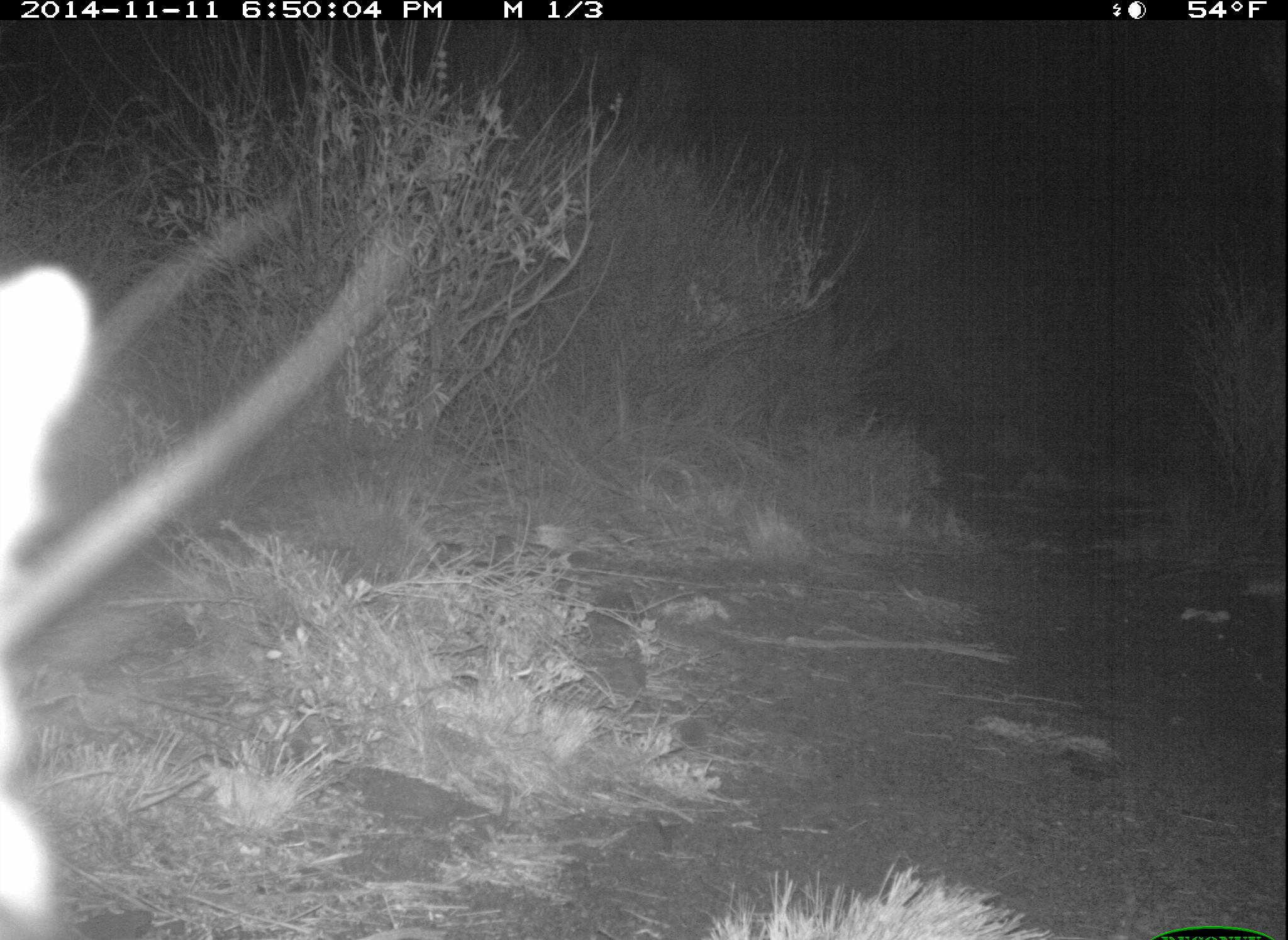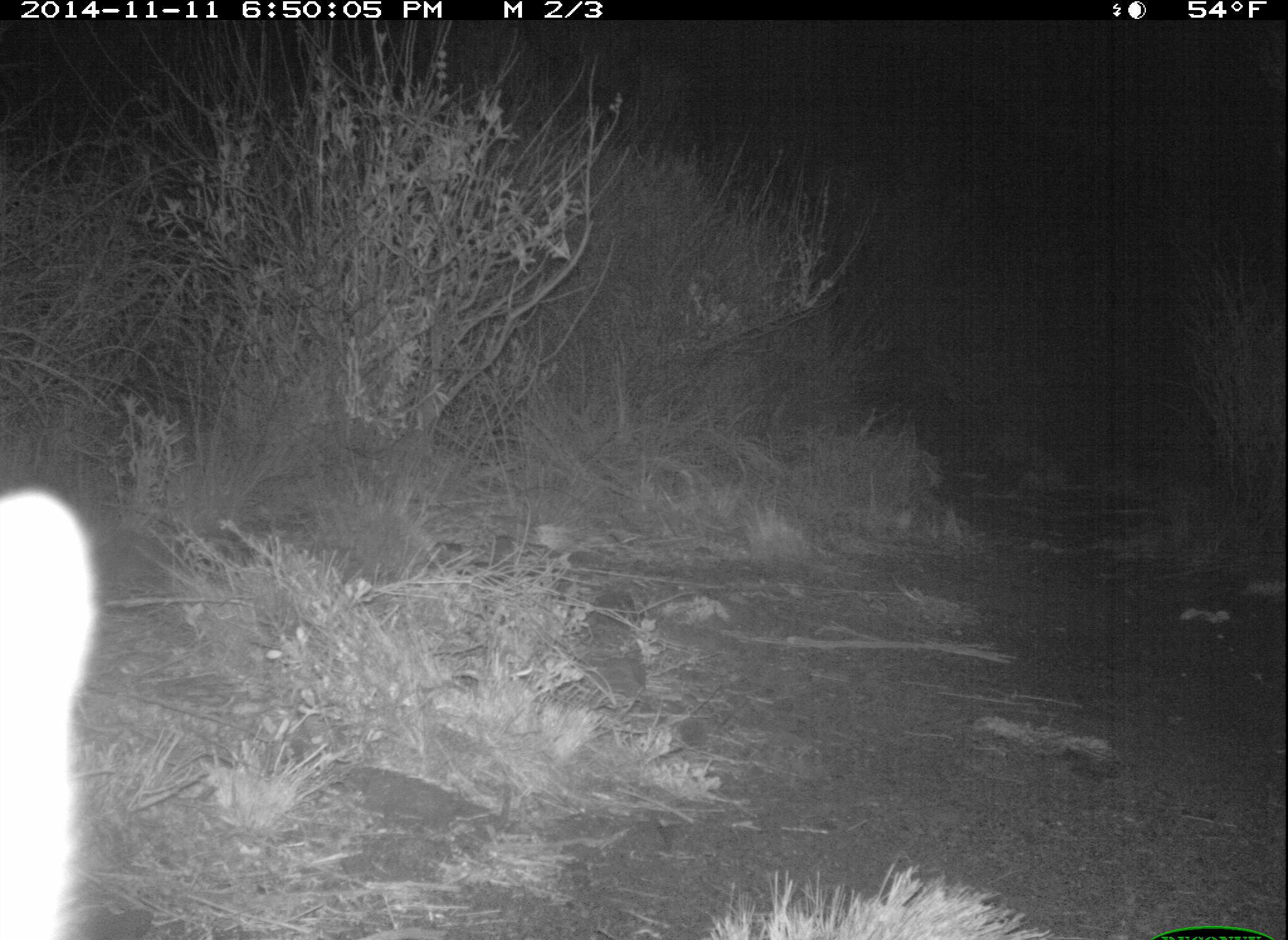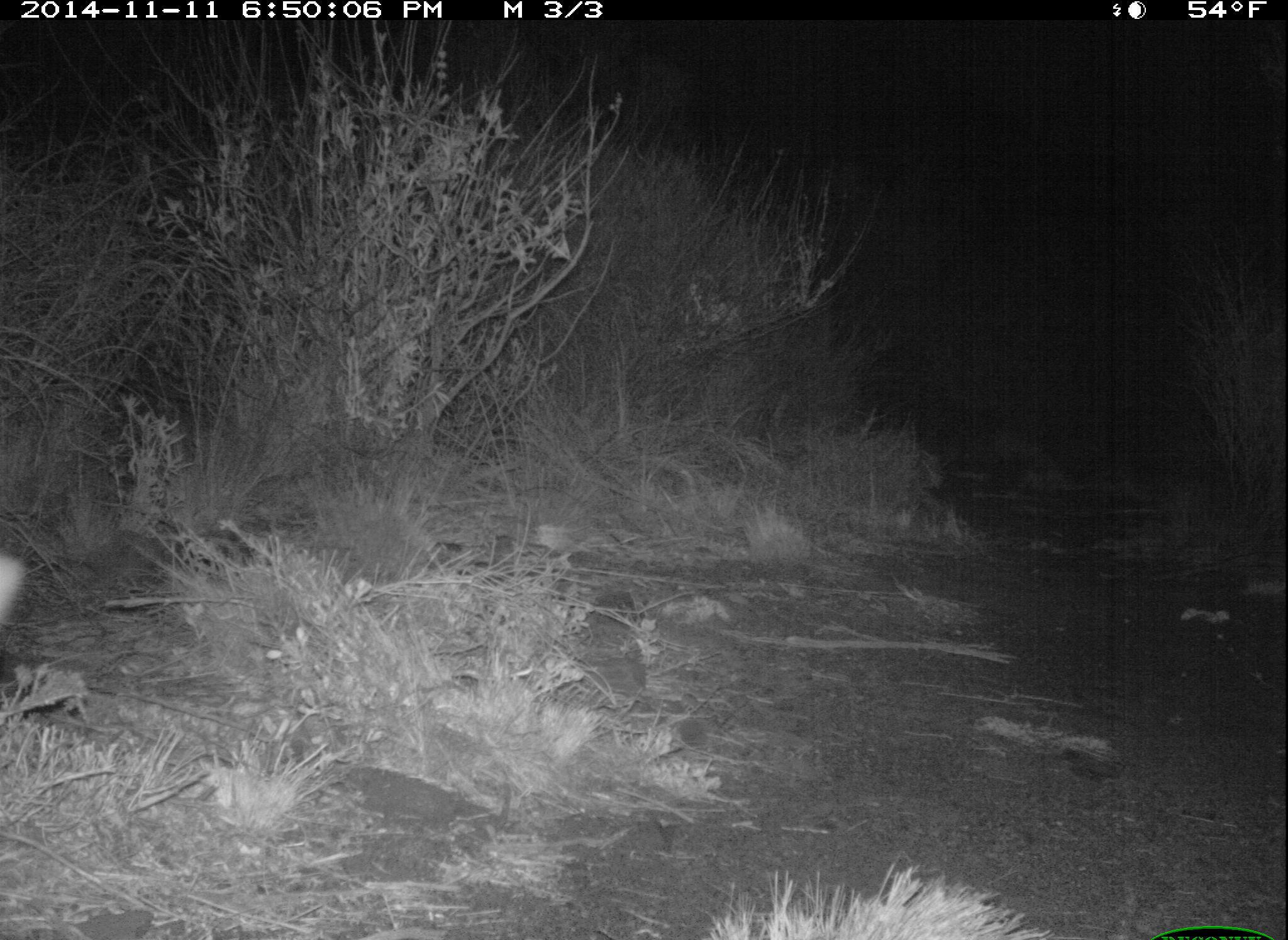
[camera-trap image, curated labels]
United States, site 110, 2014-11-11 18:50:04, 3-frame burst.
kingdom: Animalia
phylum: Chordata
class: Mammalia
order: Carnivora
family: Canidae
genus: Urocyon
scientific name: Urocyon cinereoargenteus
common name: gray fox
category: fox